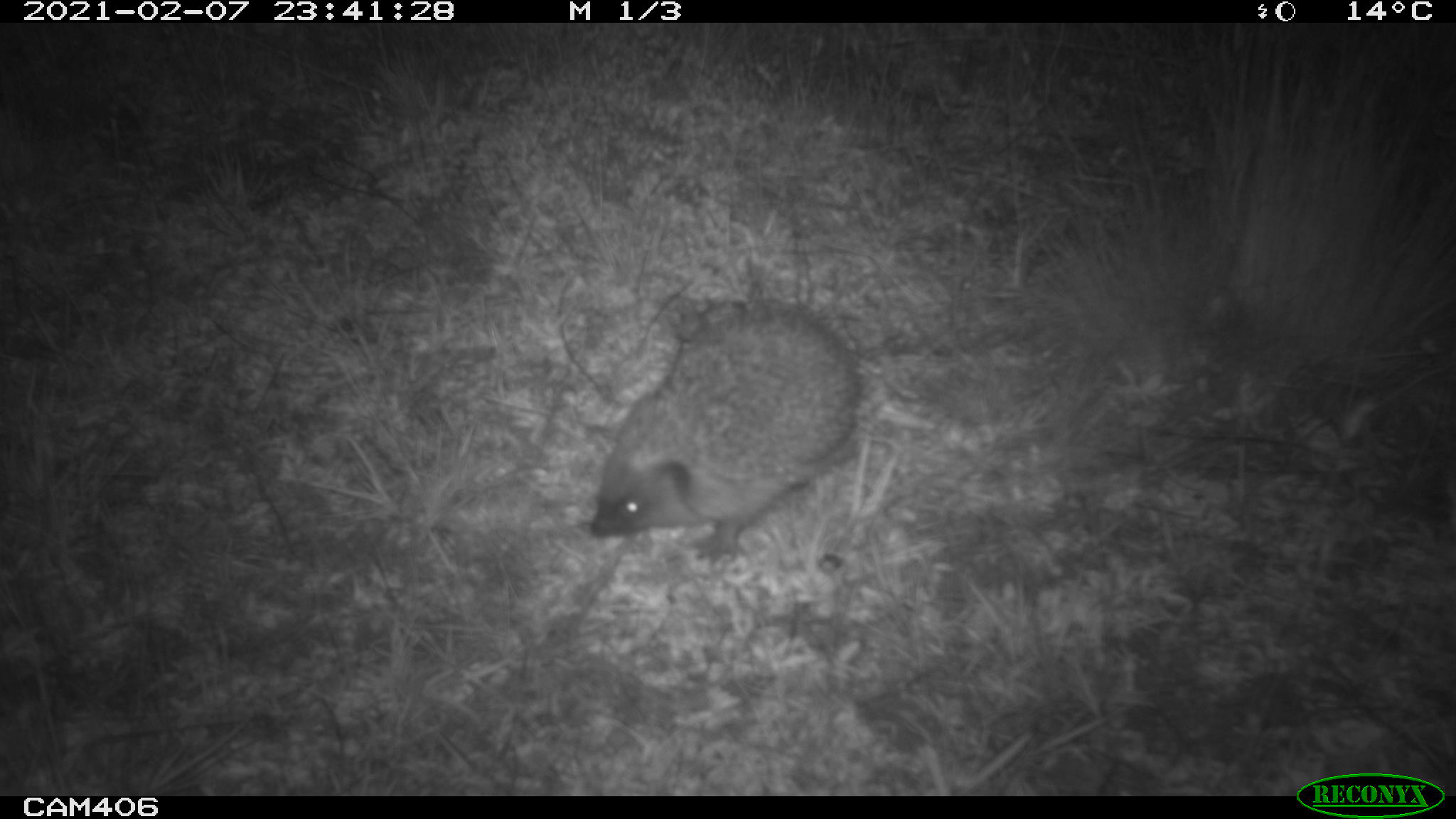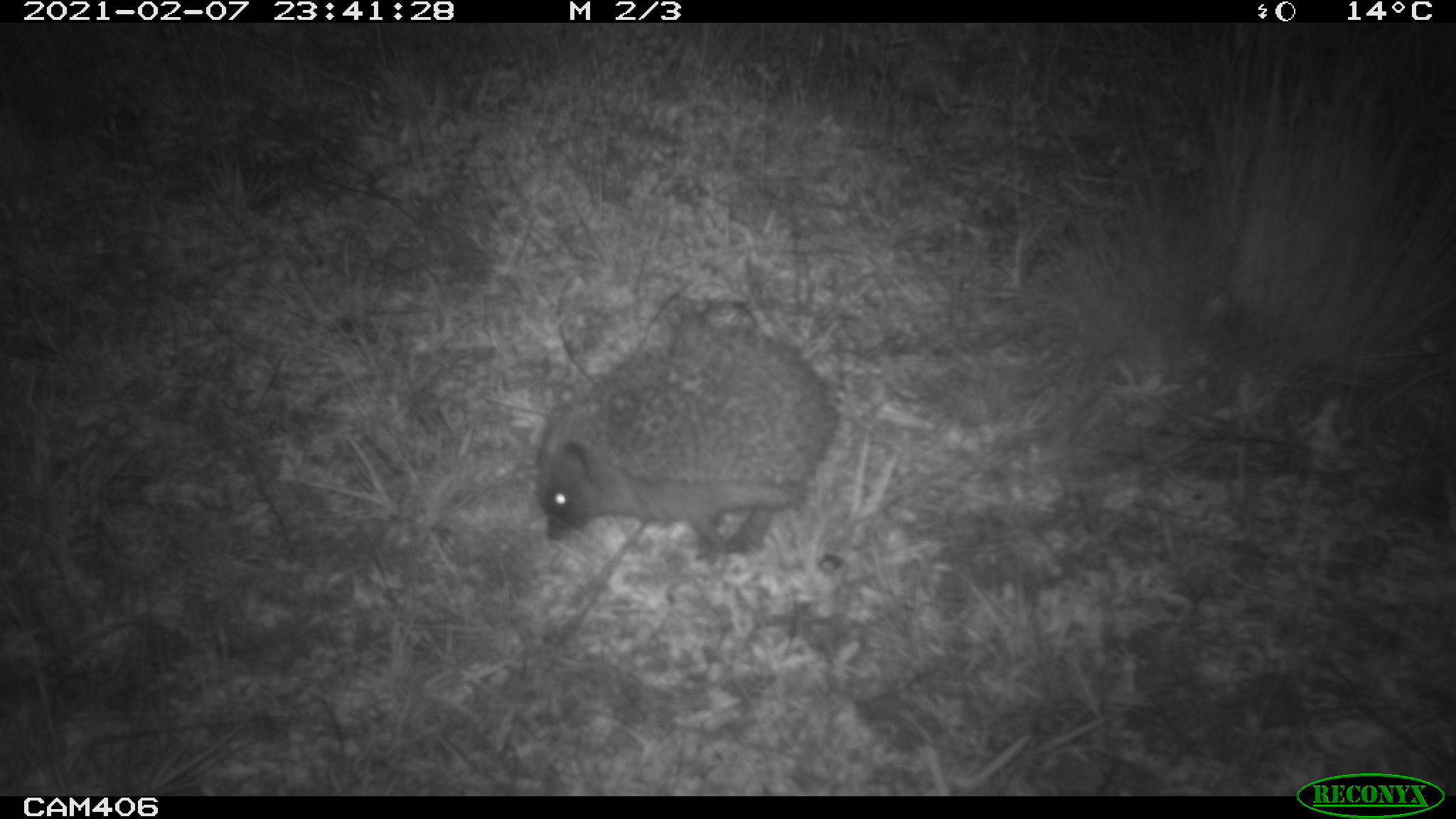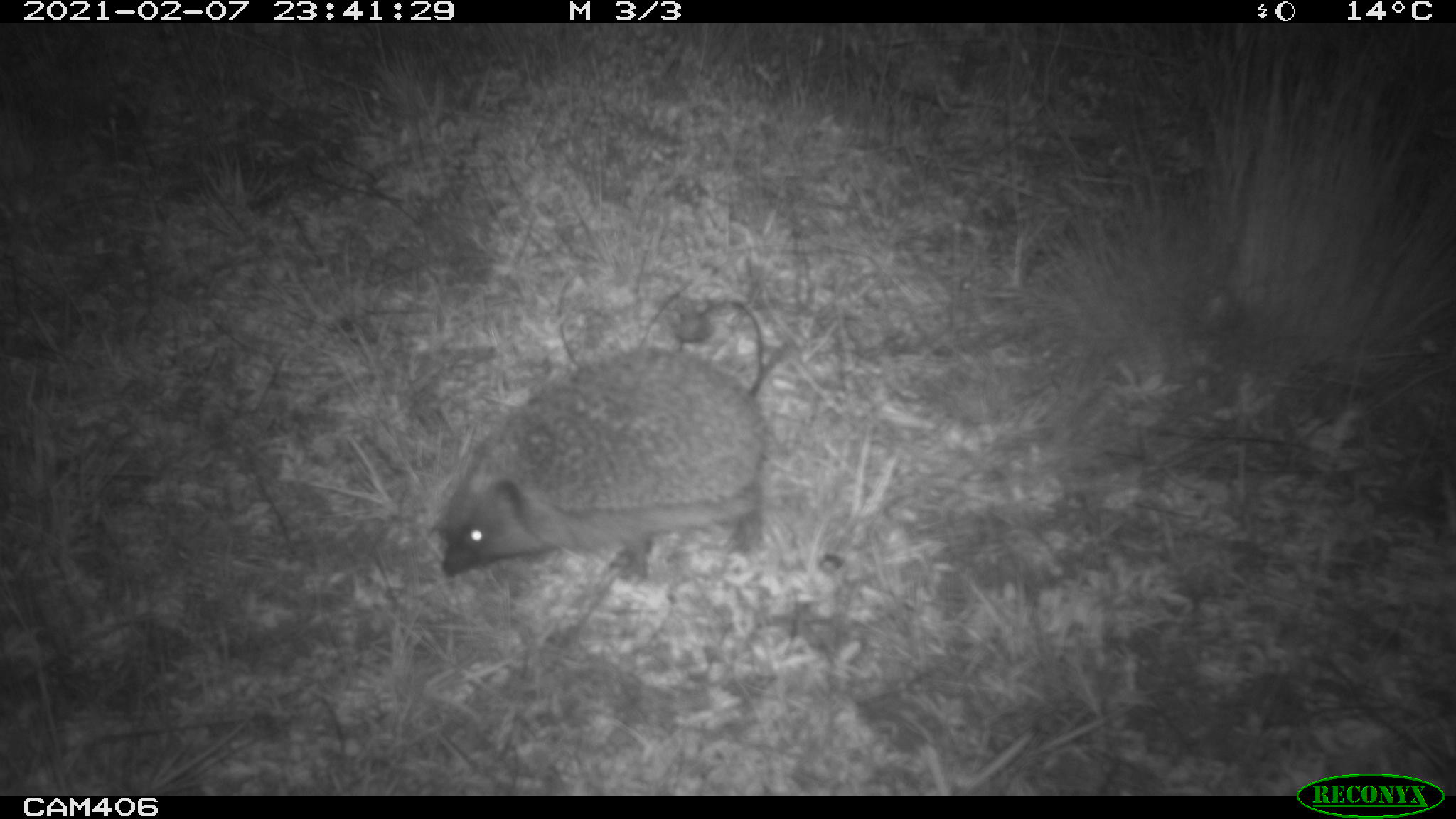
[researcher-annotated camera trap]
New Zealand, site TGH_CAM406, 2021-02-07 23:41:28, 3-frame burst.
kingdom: Animalia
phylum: Chordata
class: Mammalia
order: Eulipotyphla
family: Erinaceidae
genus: Erinaceus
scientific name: Erinaceus europaeus europaeus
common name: european hedgehog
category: hedgehog